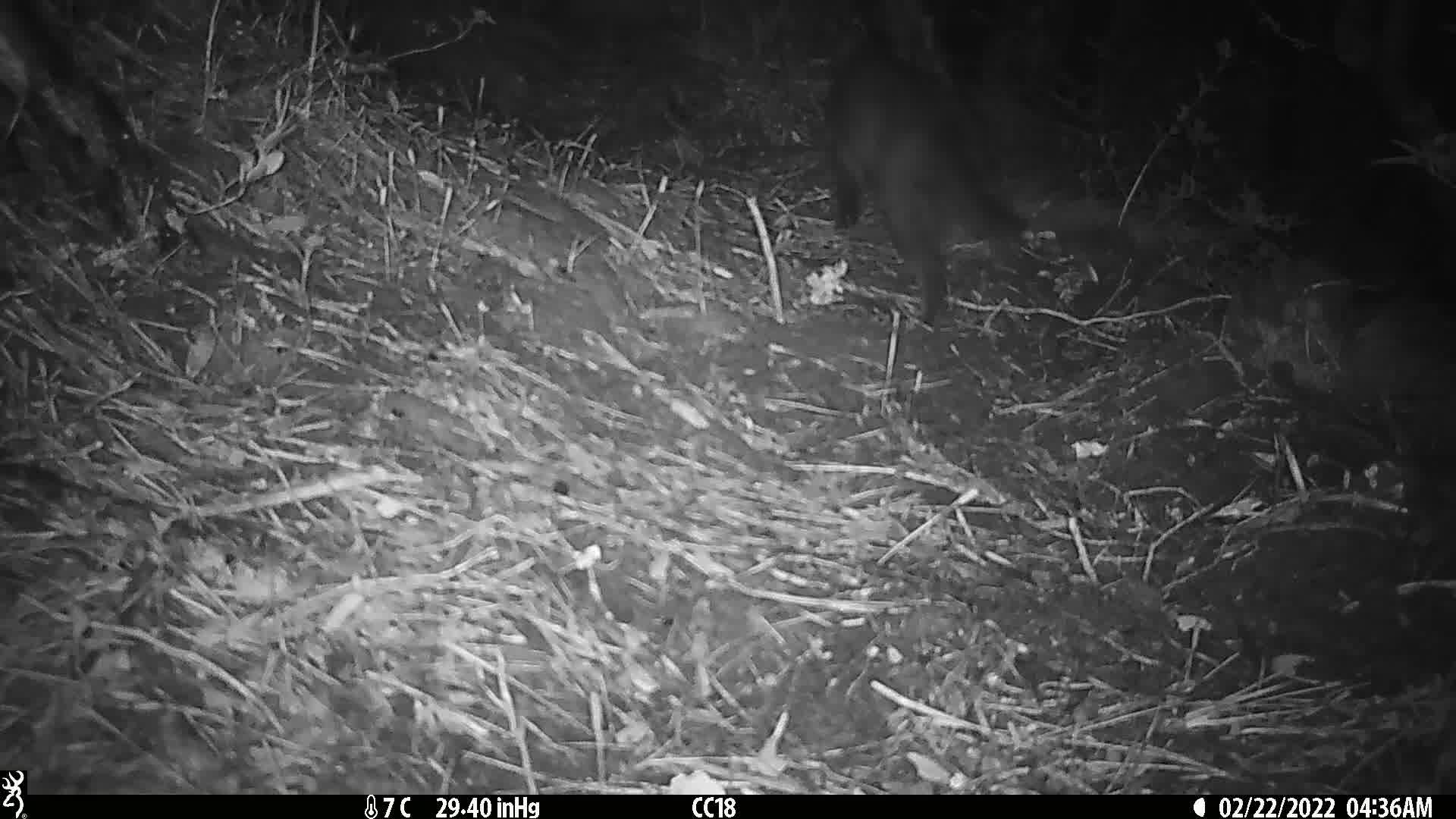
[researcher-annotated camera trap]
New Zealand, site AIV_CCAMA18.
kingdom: Animalia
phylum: Chordata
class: Mammalia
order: Carnivora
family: Felidae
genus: Felis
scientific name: Felis catus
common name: domestic cat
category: cat